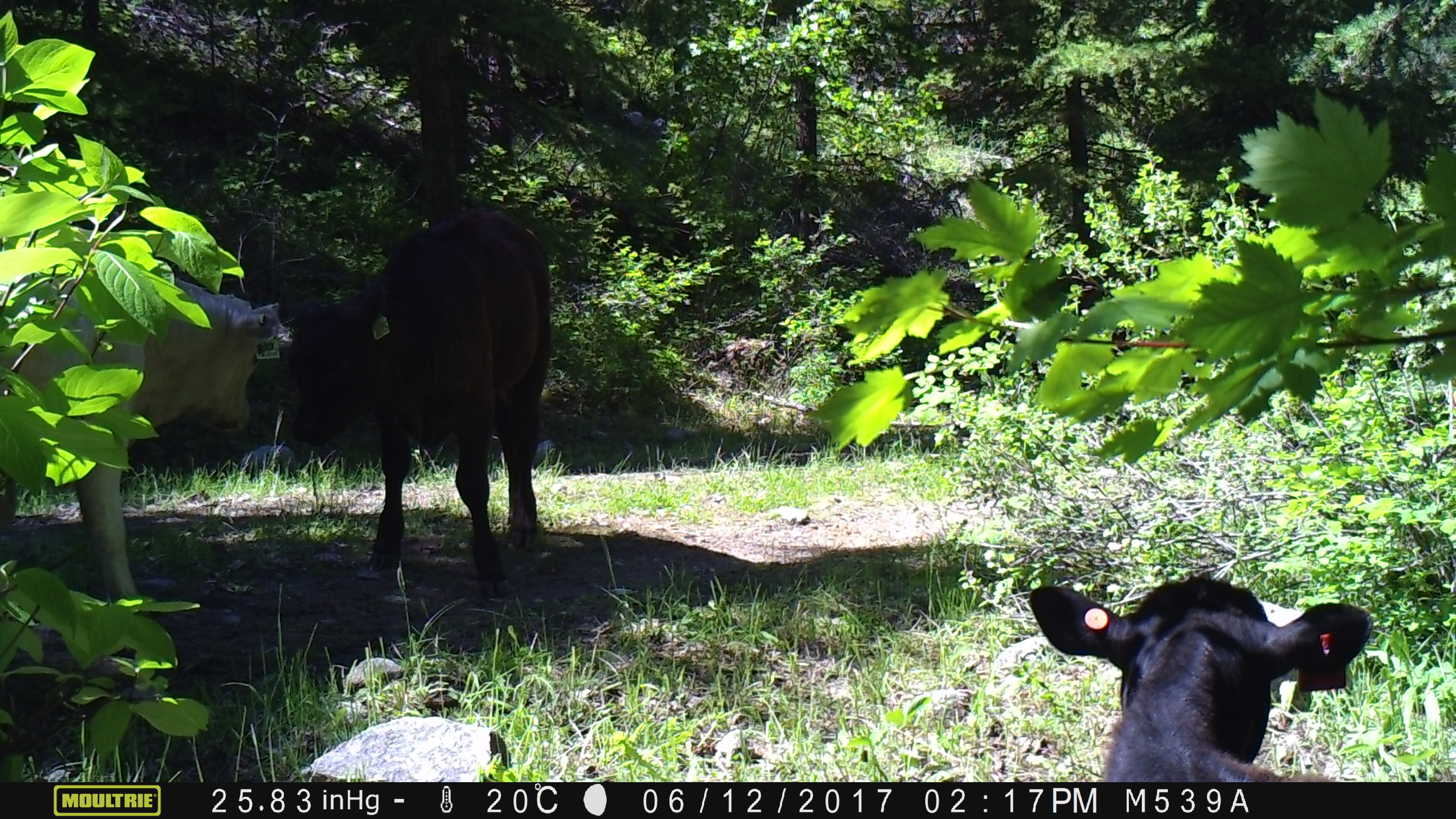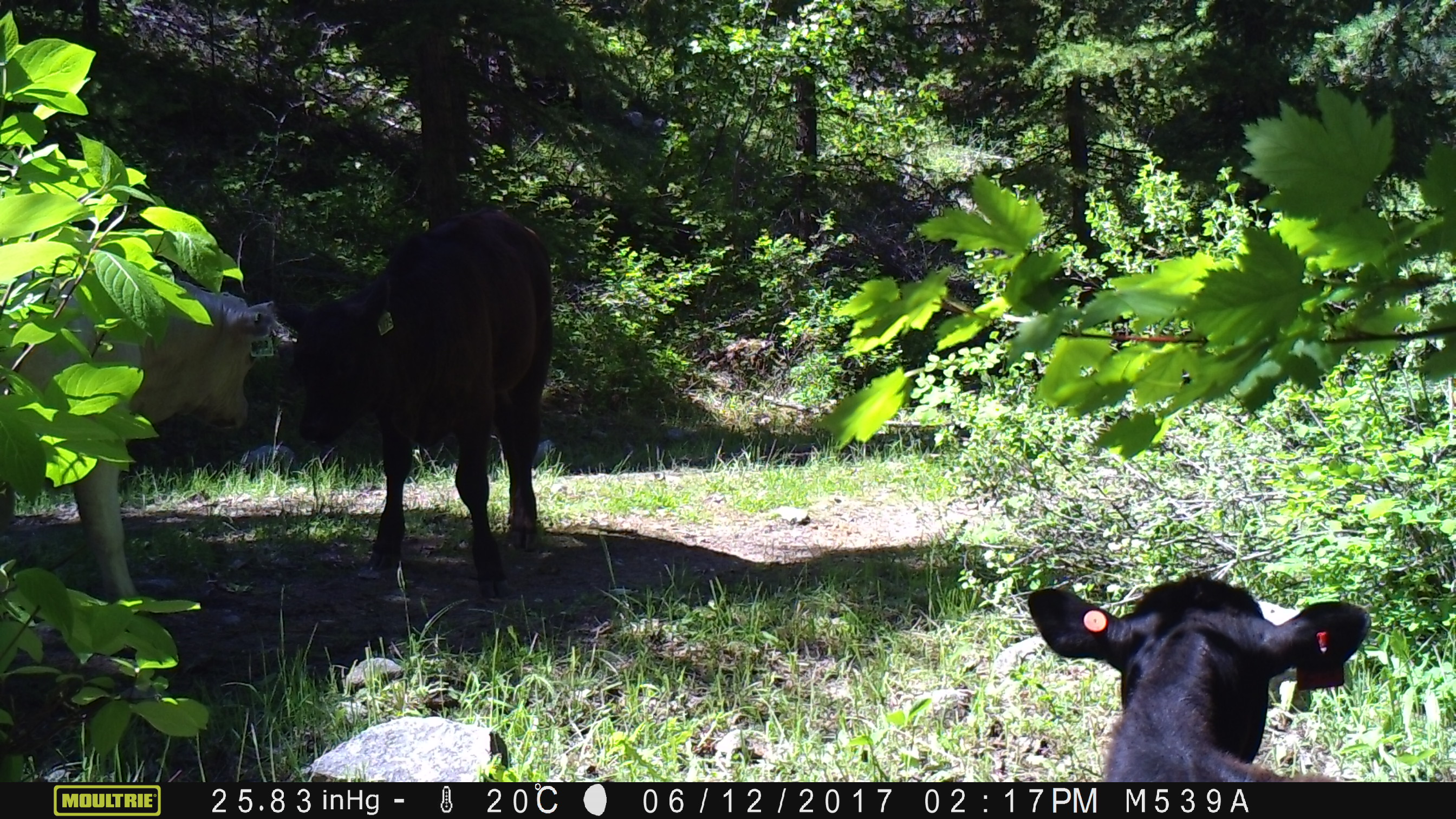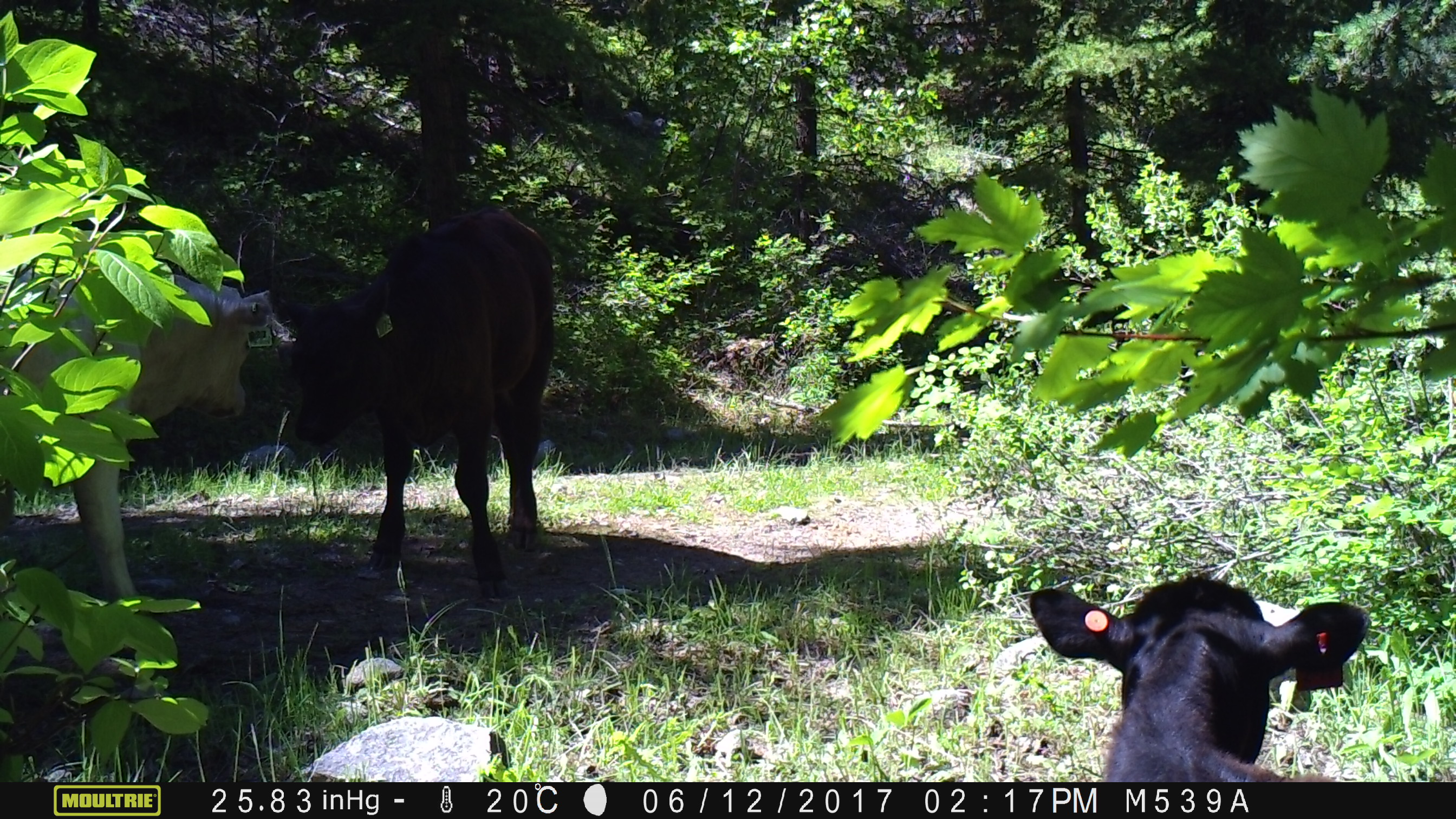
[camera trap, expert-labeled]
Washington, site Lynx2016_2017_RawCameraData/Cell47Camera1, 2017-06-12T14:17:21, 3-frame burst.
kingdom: Animalia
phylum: Chordata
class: Mammalia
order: Artiodactyla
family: Bovidae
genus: Bos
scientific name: Bos taurus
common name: domestic cattle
Domestic cattle (Bos taurus). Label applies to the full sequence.